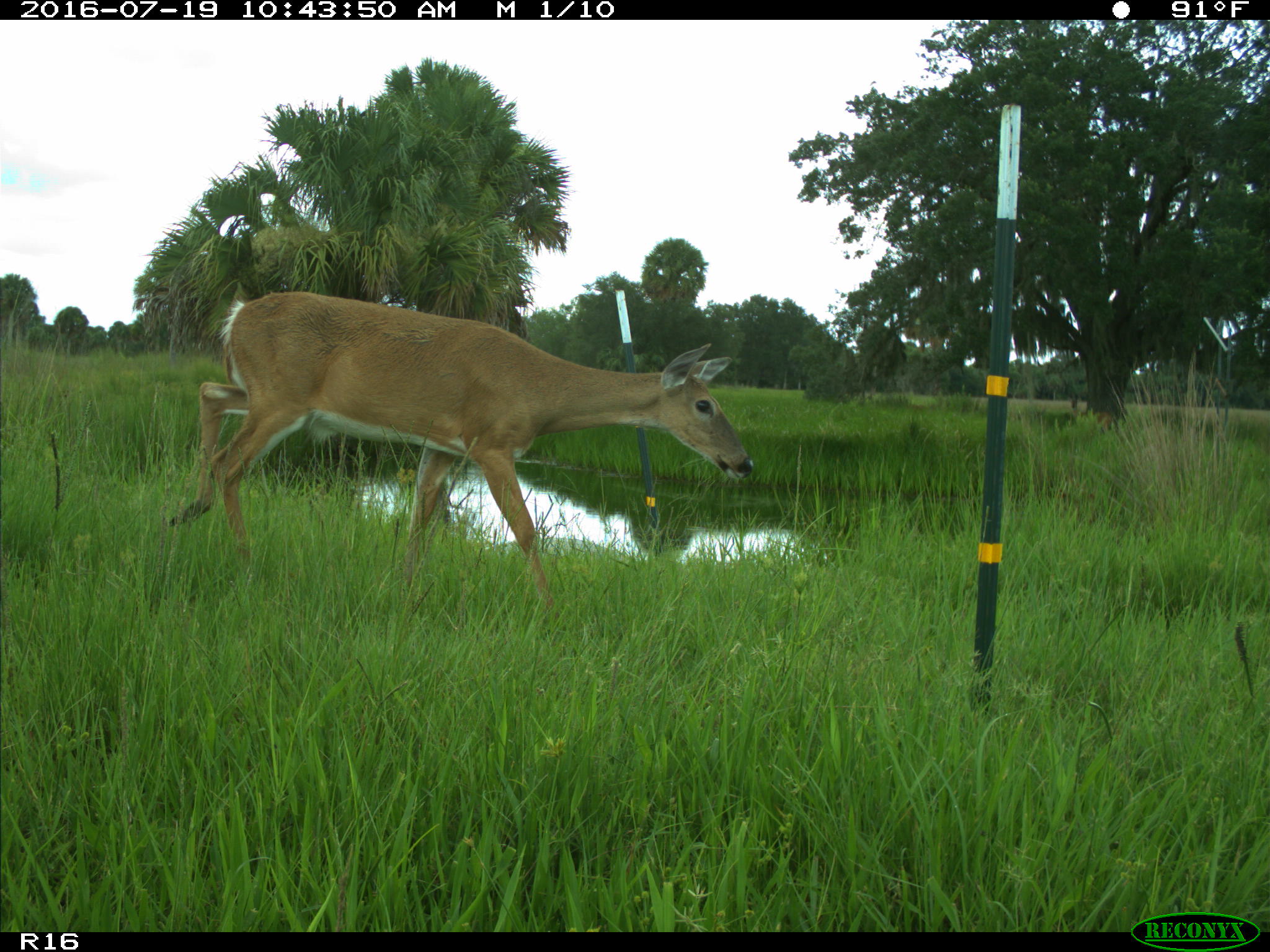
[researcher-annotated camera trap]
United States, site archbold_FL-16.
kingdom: Animalia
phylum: Chordata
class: Mammalia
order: Artiodactyla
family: Cervidae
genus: Odocoileus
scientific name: Odocoileus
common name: deer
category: unidentified deer